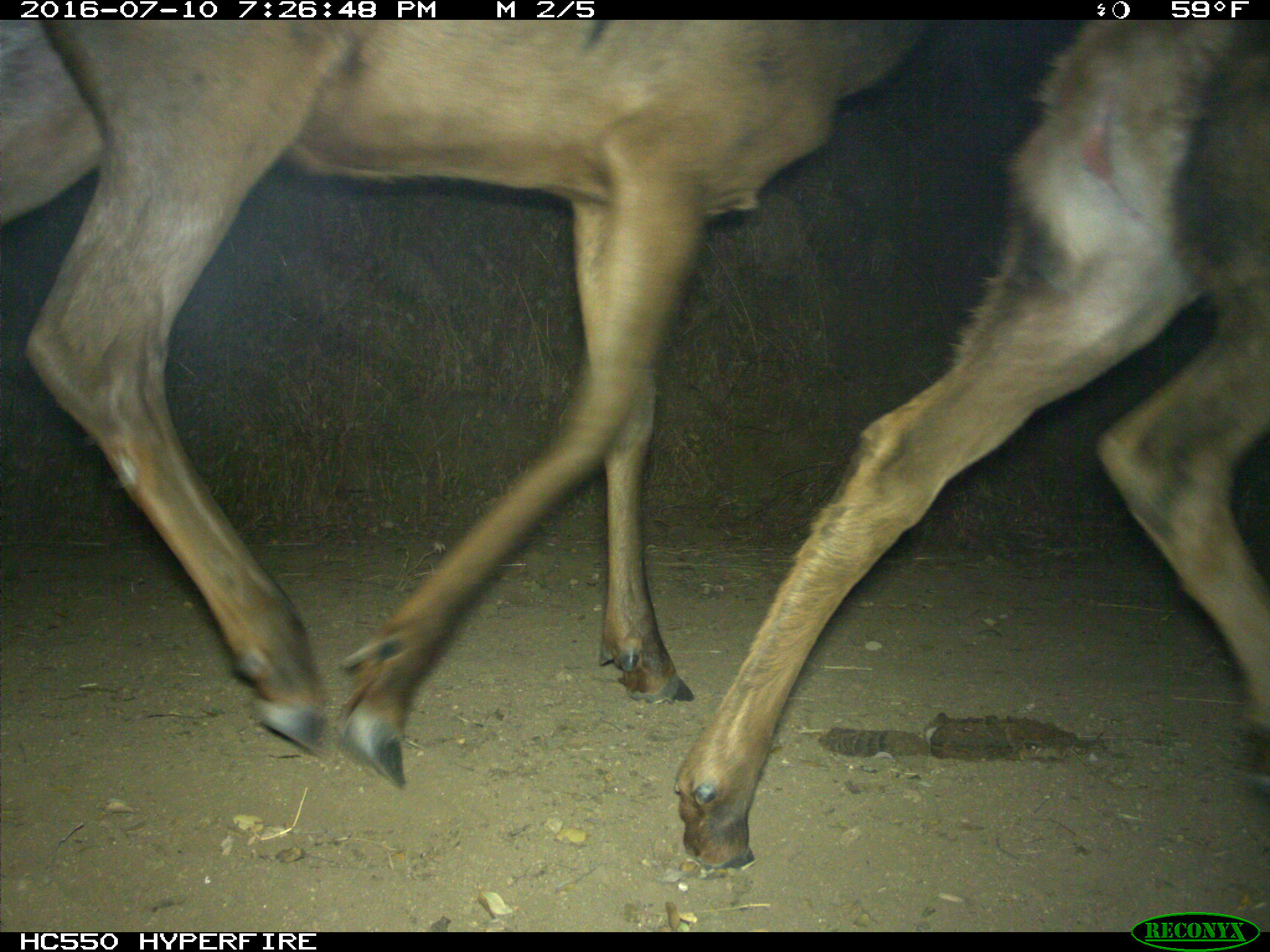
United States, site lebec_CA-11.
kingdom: Animalia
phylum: Chordata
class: Mammalia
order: Artiodactyla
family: Cervidae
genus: Cervus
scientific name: Cervus canadensis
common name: elk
Cervus canadensis (elk).